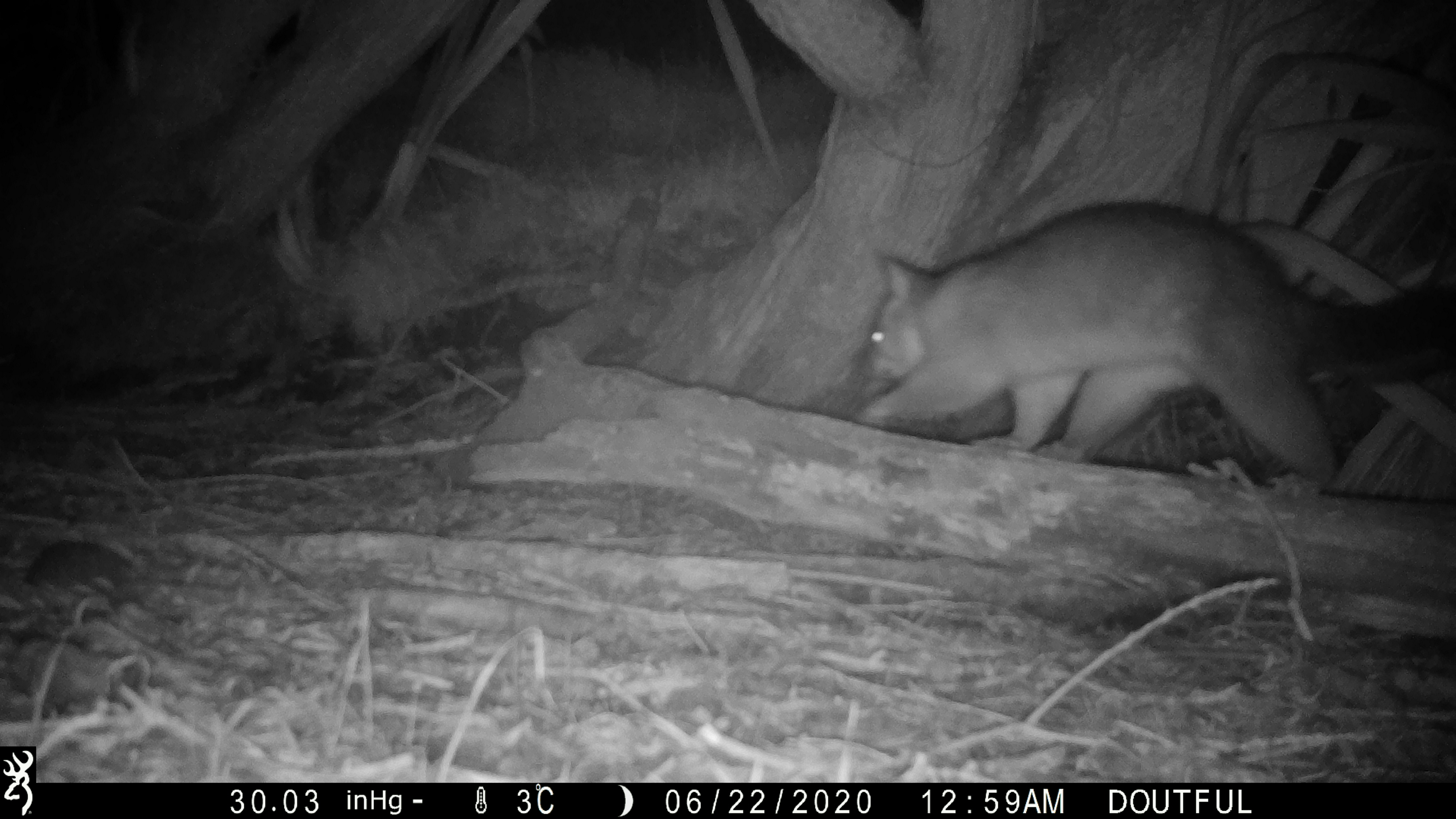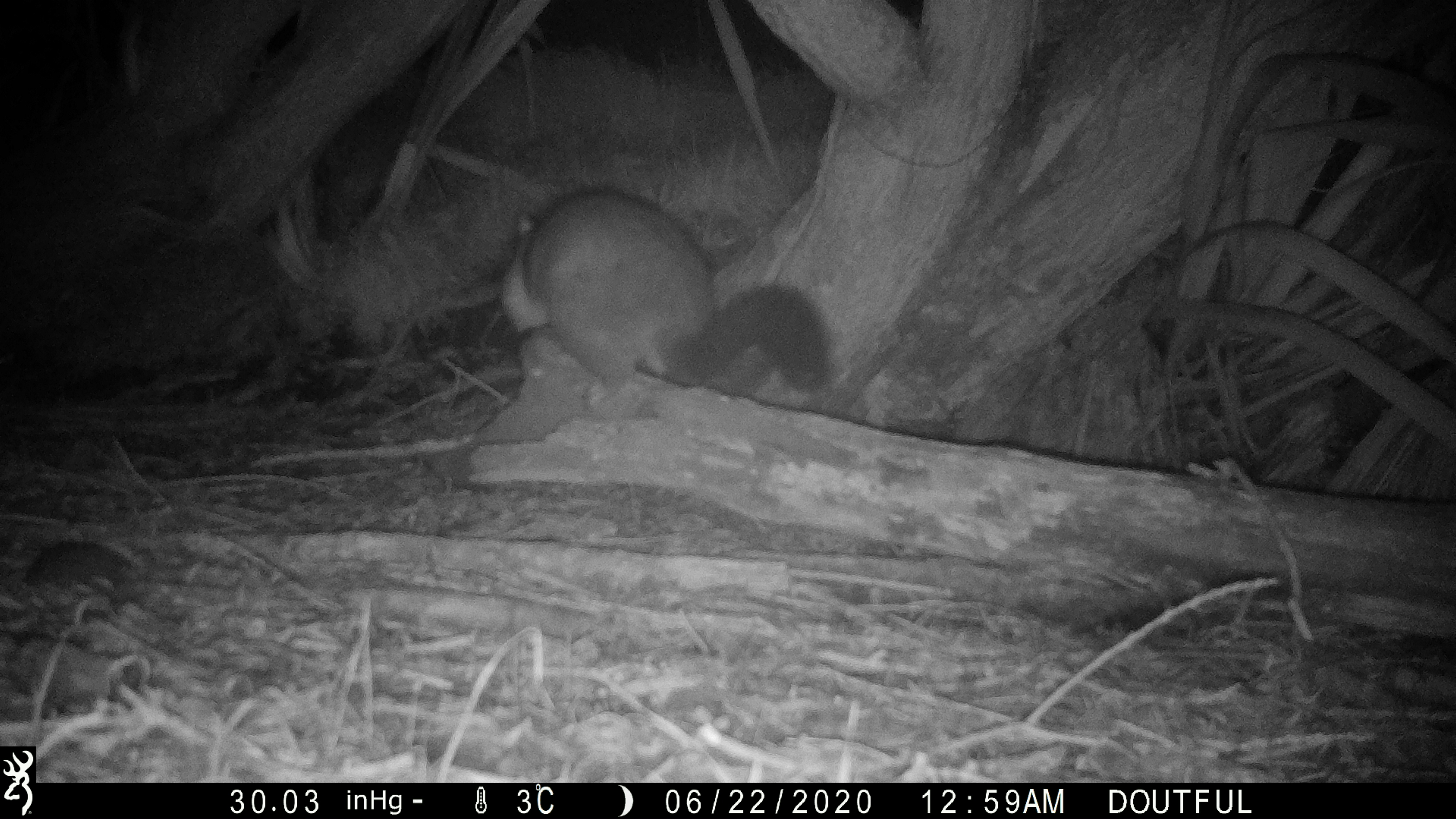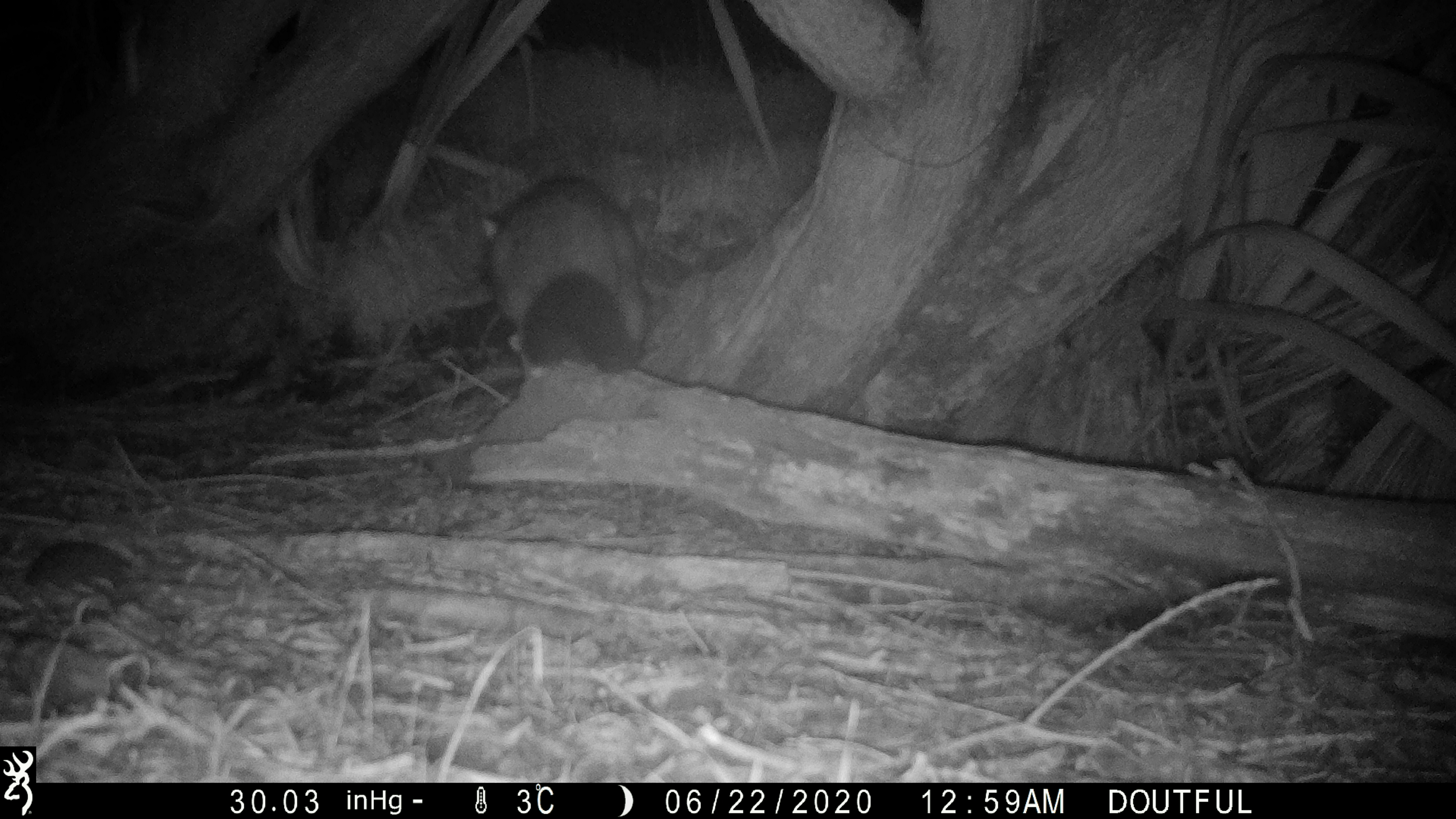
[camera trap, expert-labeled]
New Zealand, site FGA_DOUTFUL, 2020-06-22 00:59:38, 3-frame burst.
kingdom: Animalia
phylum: Chordata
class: Mammalia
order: Diprotodontia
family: Phalangeridae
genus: Trichosurus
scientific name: Trichosurus vulpecula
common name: common brushtail possum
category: possum